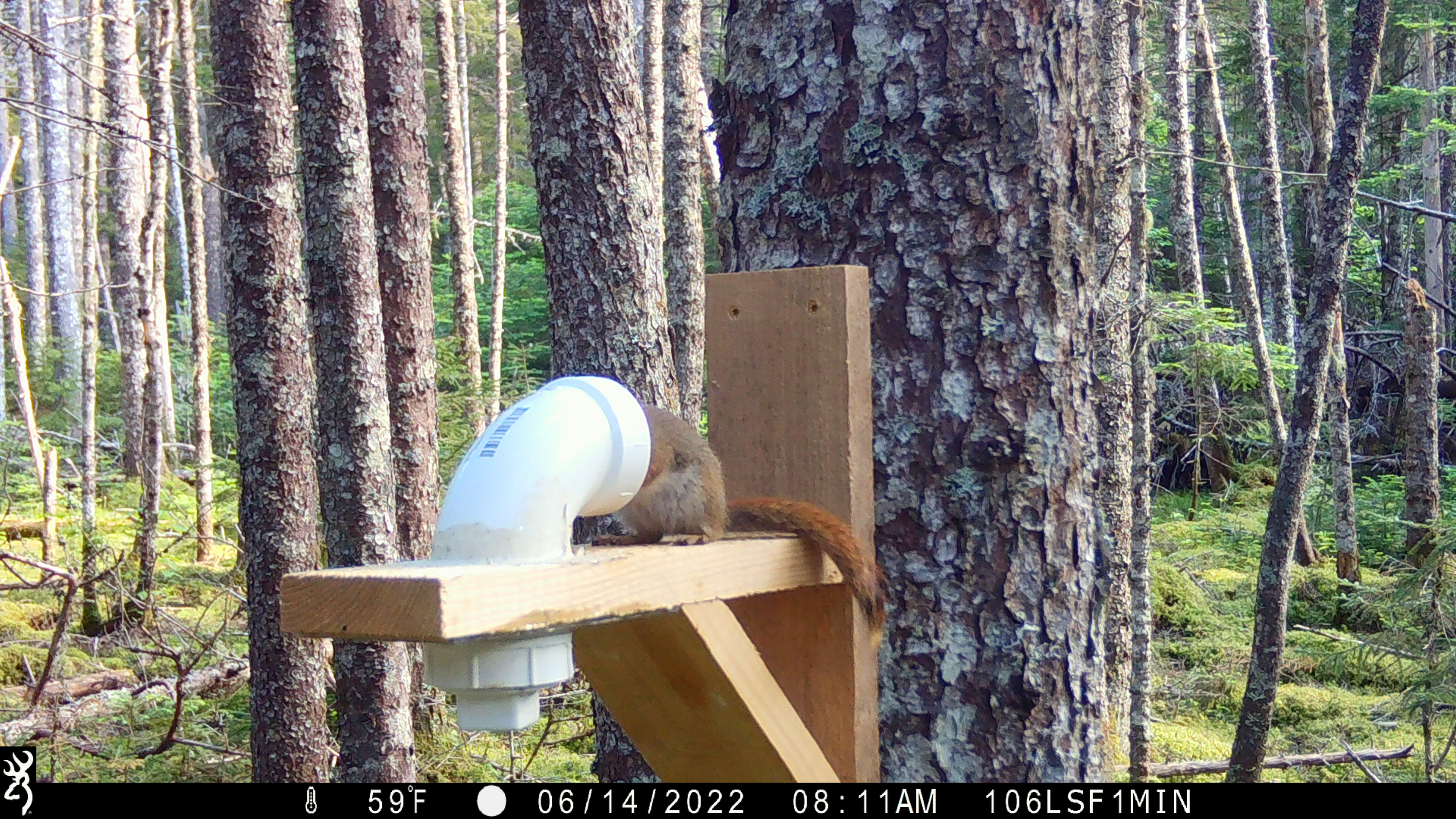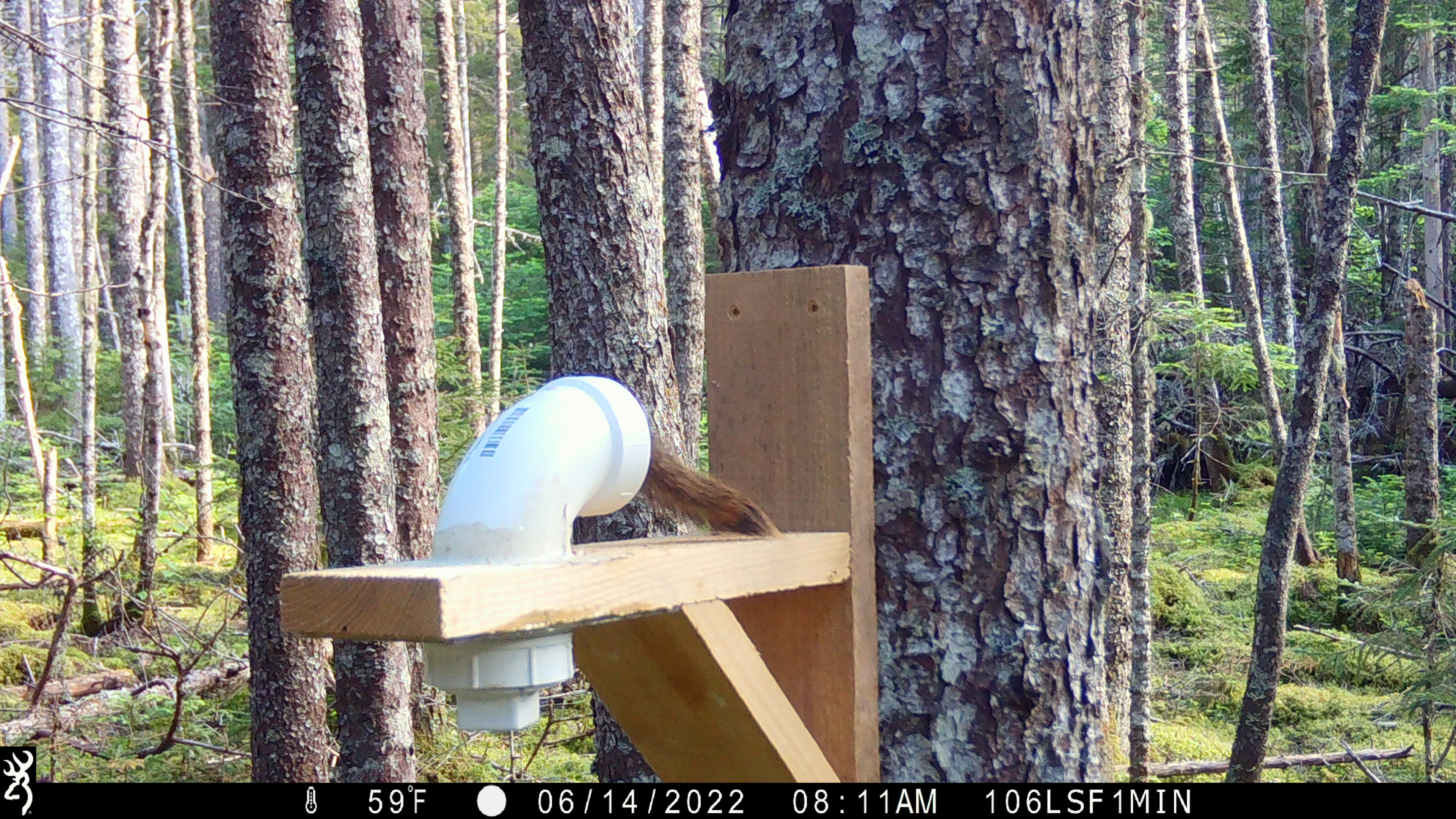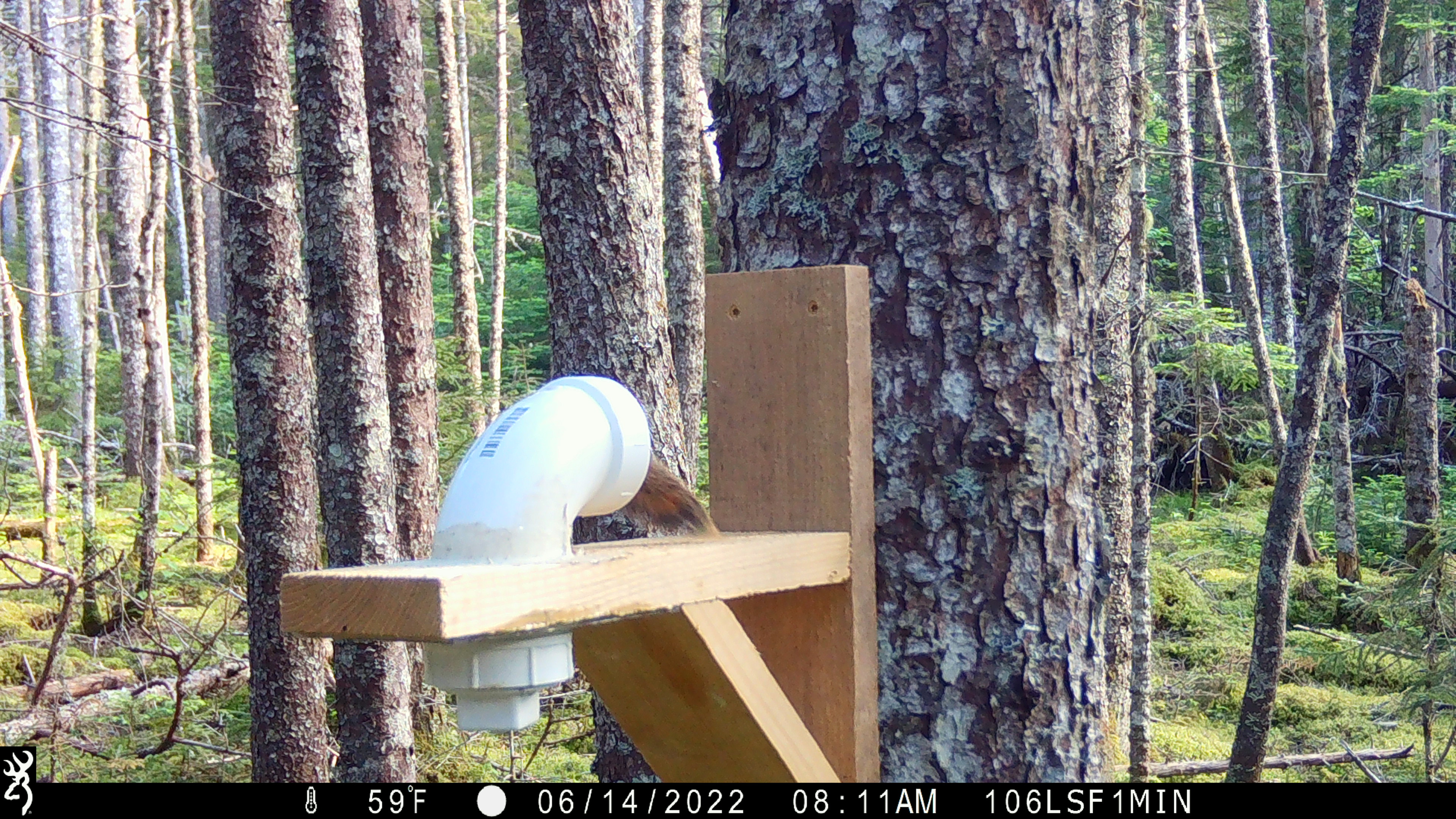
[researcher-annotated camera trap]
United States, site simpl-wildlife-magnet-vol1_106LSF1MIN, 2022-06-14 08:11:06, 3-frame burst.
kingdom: Animalia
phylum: Chordata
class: Mammalia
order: Rodentia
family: Sciuridae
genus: Tamiasciurus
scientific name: Tamiasciurus hudsonicus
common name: red squirrel